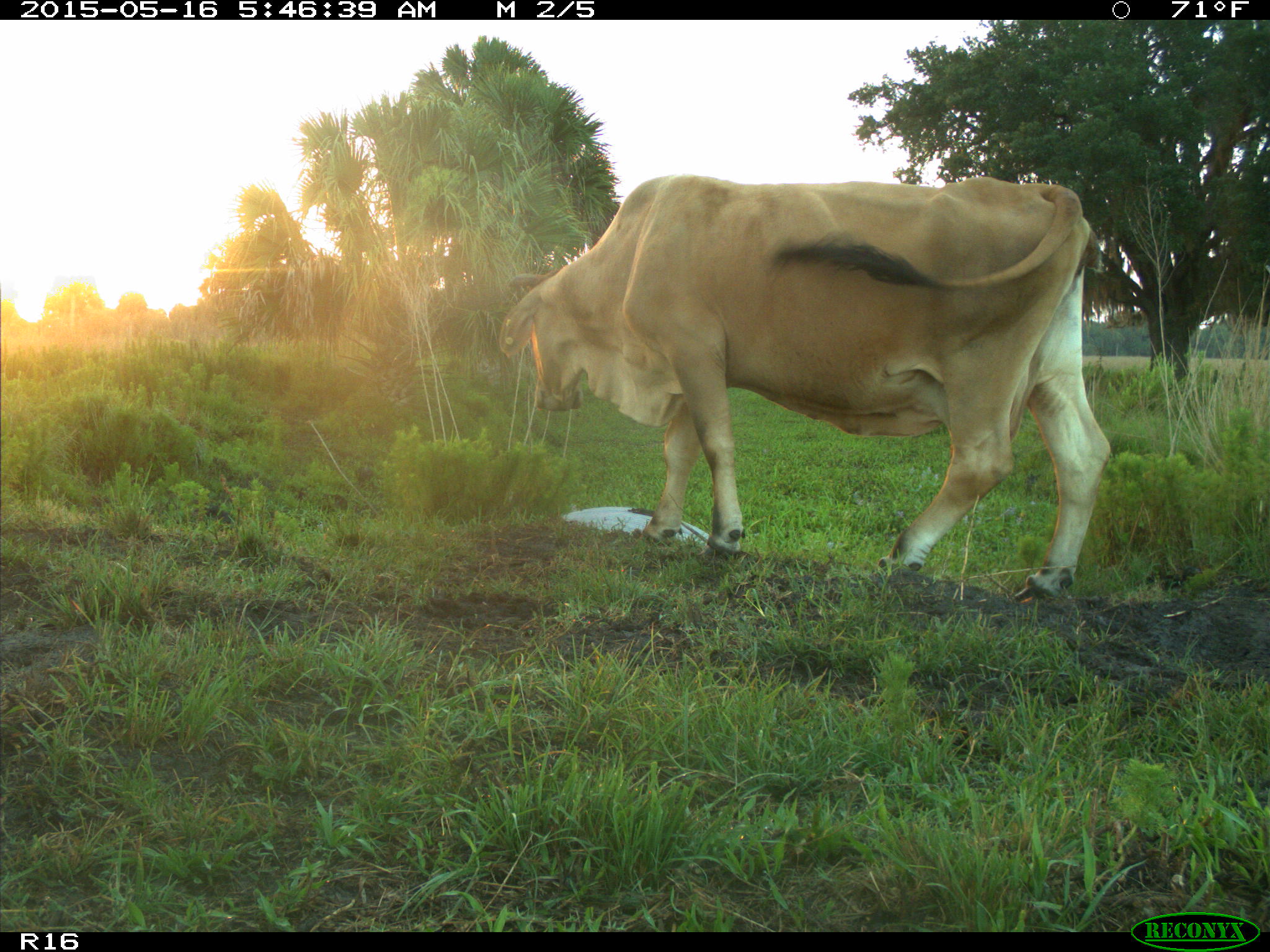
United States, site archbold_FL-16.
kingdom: Animalia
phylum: Chordata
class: Mammalia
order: Artiodactyla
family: Bovidae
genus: Bos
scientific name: Bos taurus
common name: domestic cow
Bos taurus (domestic cow).